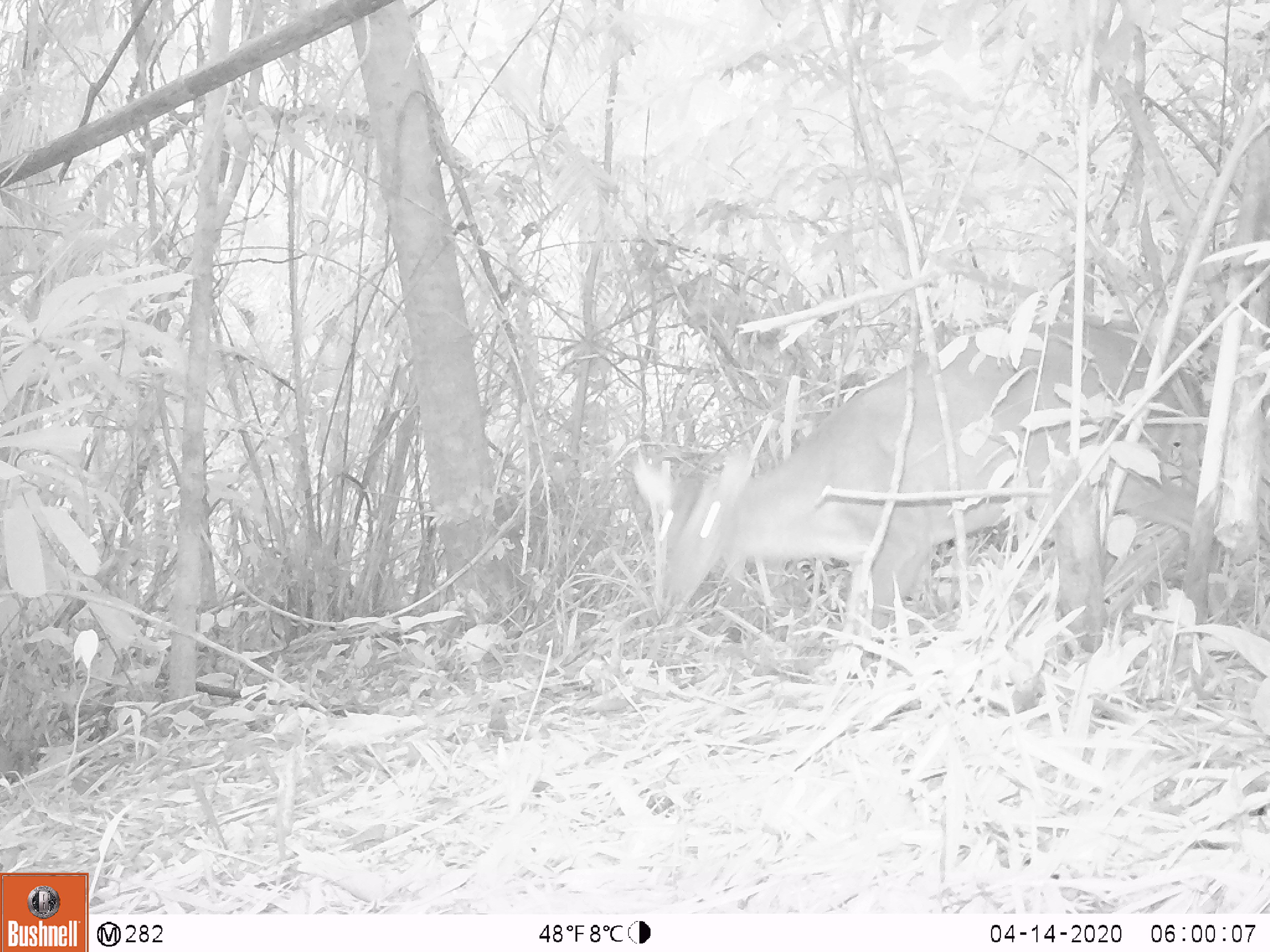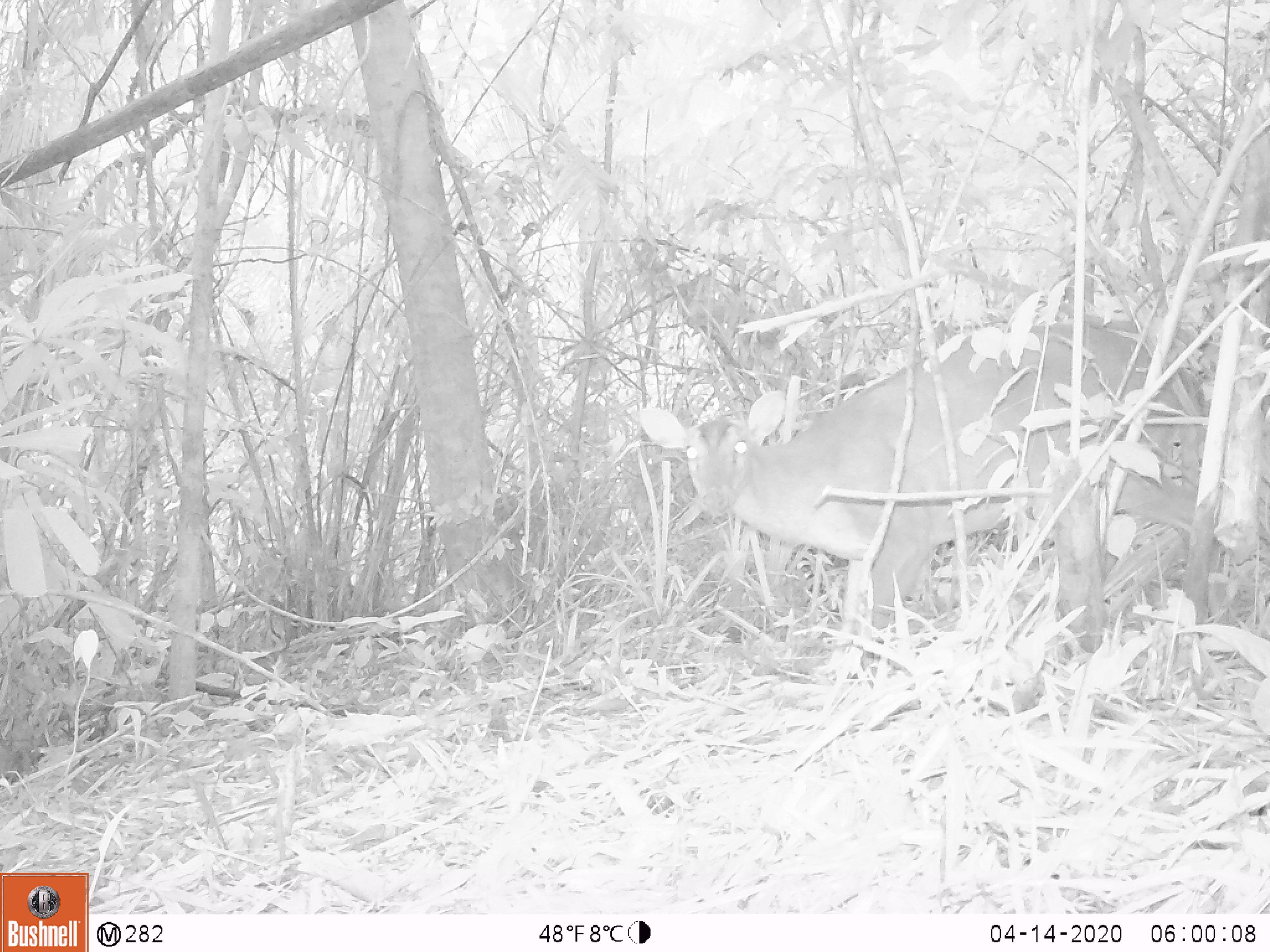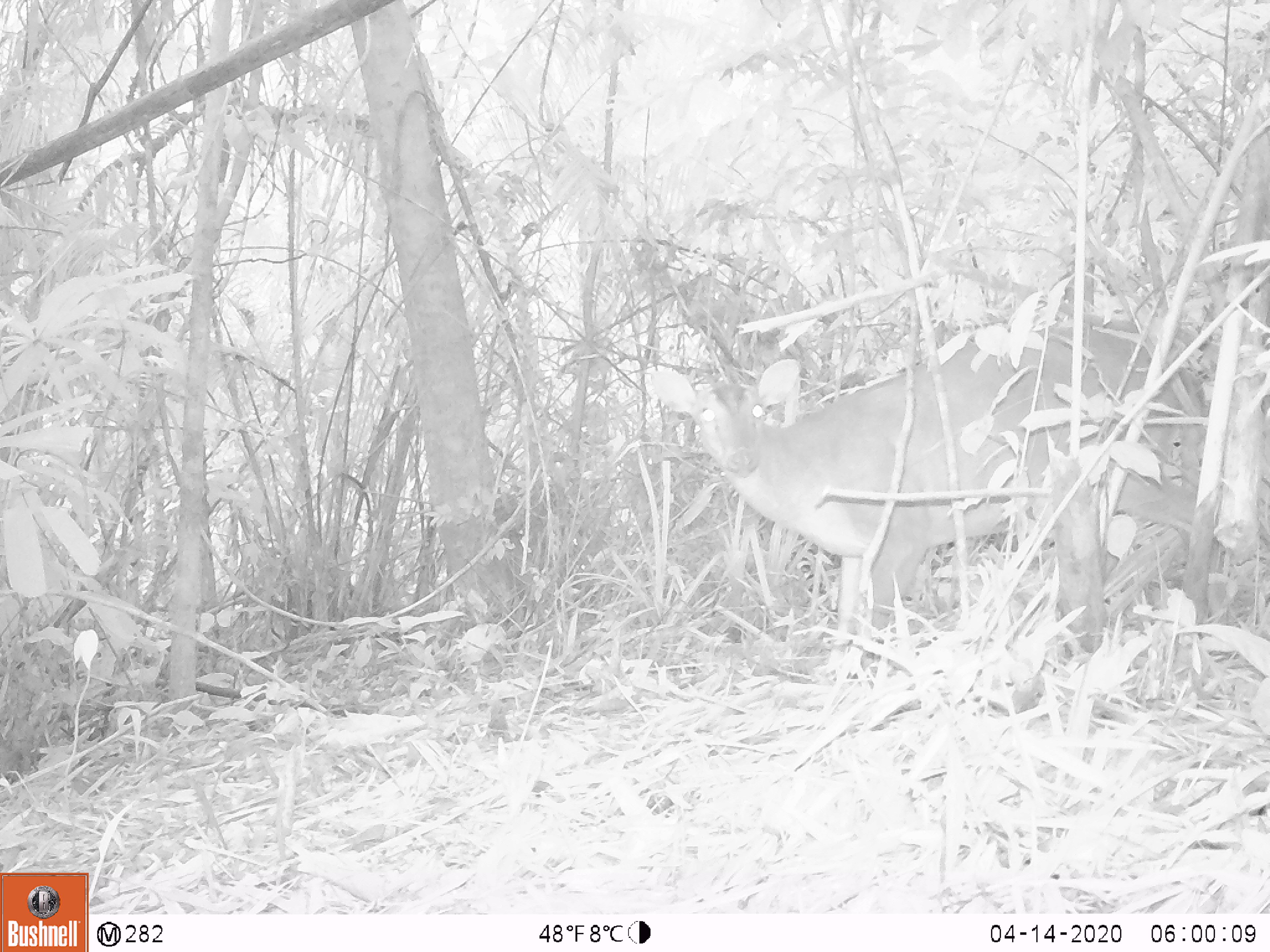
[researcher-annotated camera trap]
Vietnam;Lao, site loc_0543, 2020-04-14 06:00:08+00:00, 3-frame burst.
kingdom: Animalia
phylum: Chordata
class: Mammalia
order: Artiodactyla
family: Cervidae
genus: Muntiacus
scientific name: Muntiacus vuquangensis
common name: large-antlered muntjac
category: large antlered muntjac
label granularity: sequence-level